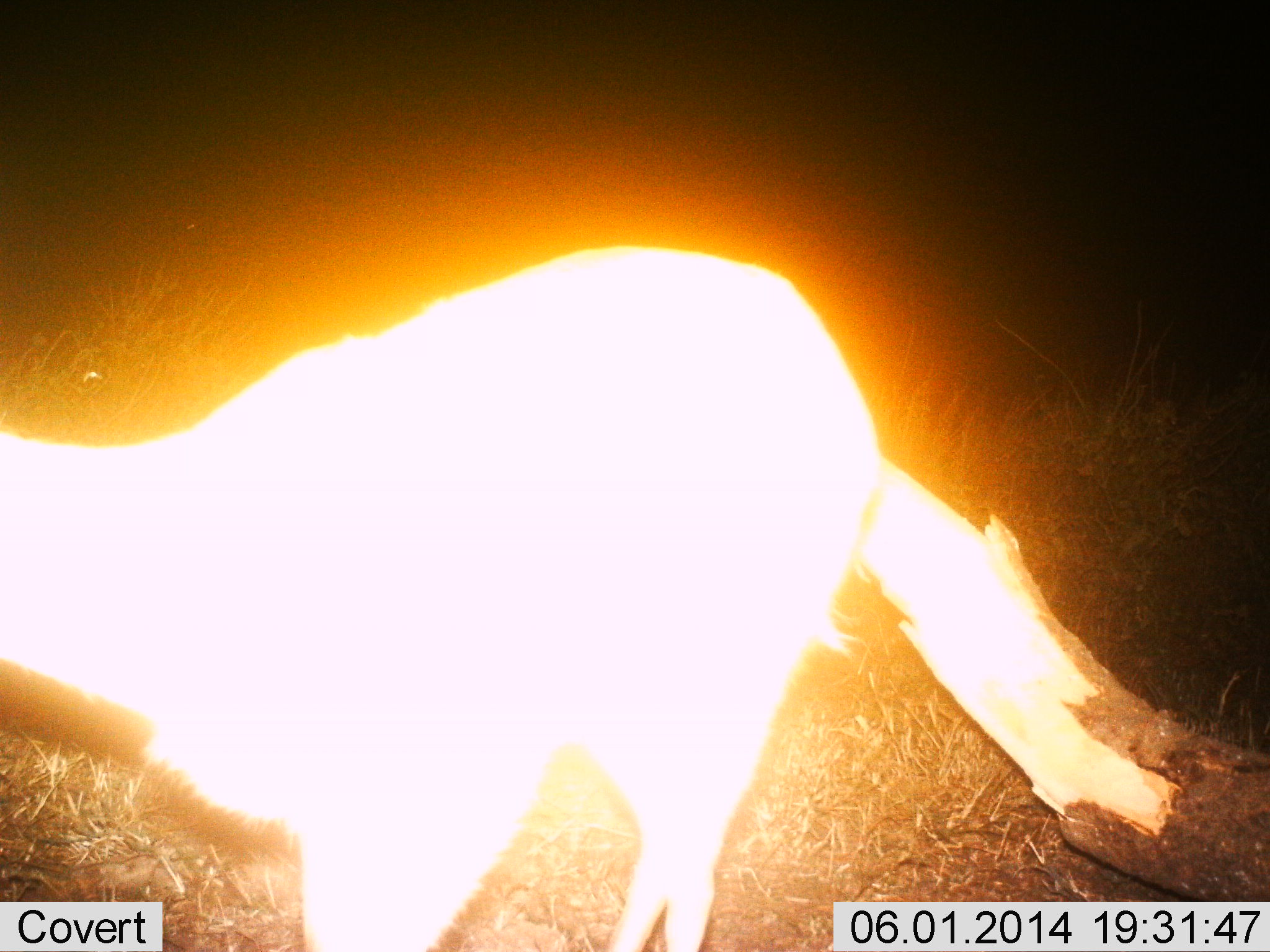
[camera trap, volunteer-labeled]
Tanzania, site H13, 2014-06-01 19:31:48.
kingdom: Animalia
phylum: Chordata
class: Mammalia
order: Artiodactyla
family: Bovidae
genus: Nanger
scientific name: Nanger granti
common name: grant's gazelle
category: gazellegrants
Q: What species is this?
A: Gazellegrants (grant's gazelle) (Nanger granti).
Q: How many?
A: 1.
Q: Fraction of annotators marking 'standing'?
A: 80%.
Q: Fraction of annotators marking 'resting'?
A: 0%.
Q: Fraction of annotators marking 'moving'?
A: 20%.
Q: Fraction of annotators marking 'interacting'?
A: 0%.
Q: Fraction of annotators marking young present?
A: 0%.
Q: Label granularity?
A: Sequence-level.